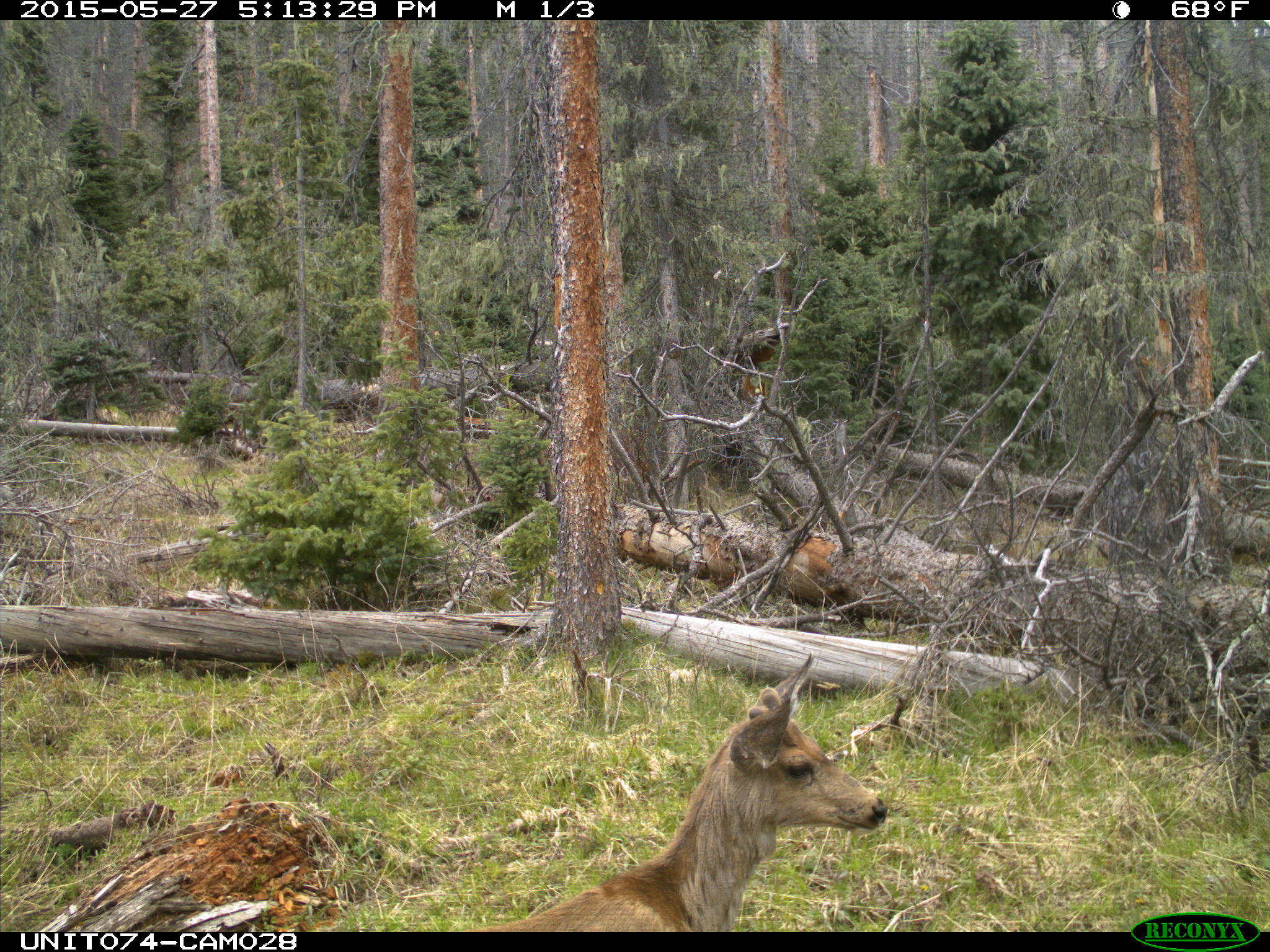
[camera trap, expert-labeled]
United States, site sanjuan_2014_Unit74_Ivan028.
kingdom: Animalia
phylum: Chordata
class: Mammalia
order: Artiodactyla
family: Cervidae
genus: Odocoileus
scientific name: Odocoileus hemionus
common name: mule deer